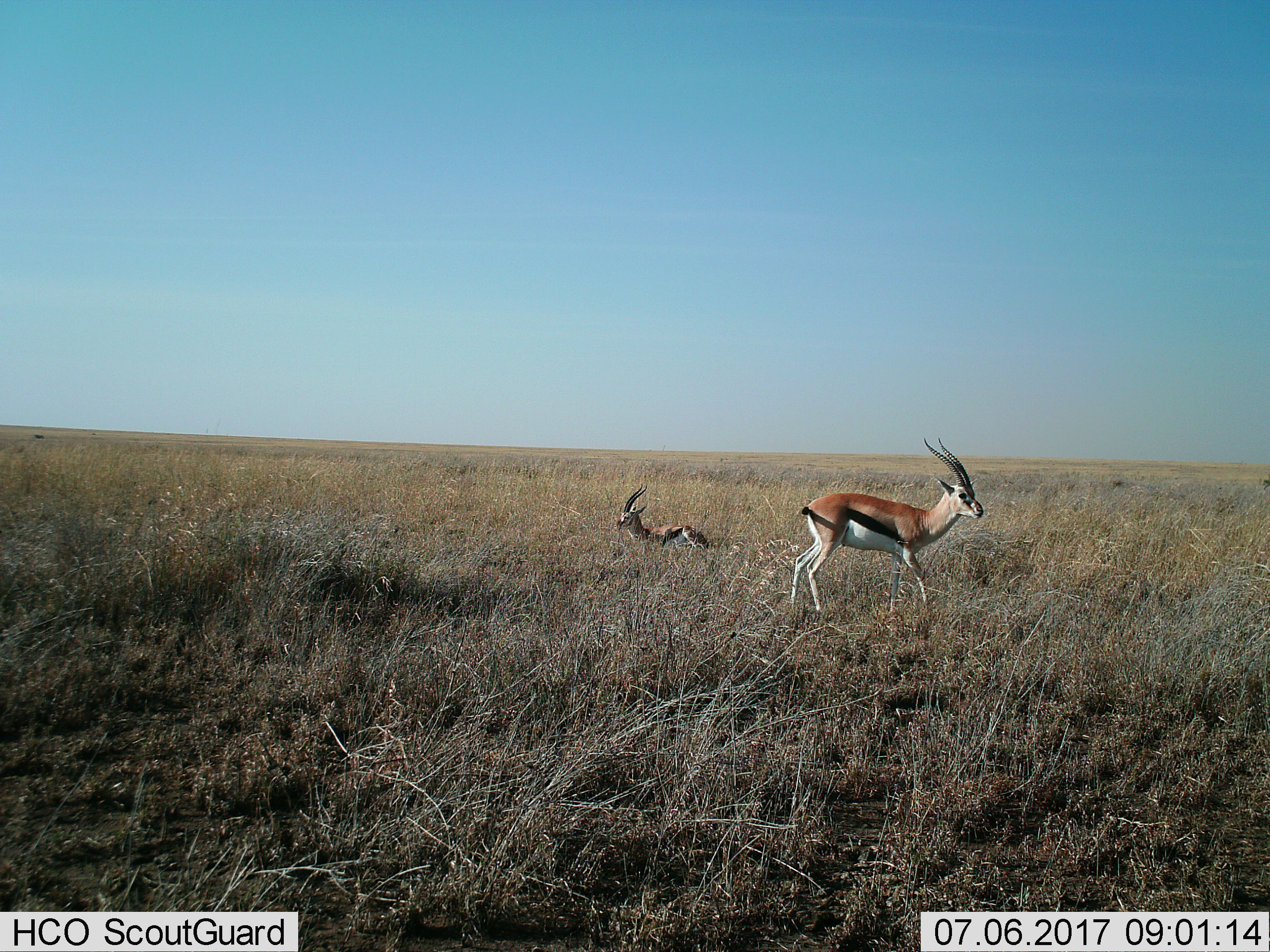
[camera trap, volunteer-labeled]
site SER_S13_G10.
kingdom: Animalia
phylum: Chordata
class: Mammalia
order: Artiodactyla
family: Bovidae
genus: Eudorcas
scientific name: Eudorcas thomsonii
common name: thomson's gazelle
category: gazellethomsons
Gazellethomsons (thomson's gazelle) (Eudorcas thomsonii), count 2. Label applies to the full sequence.